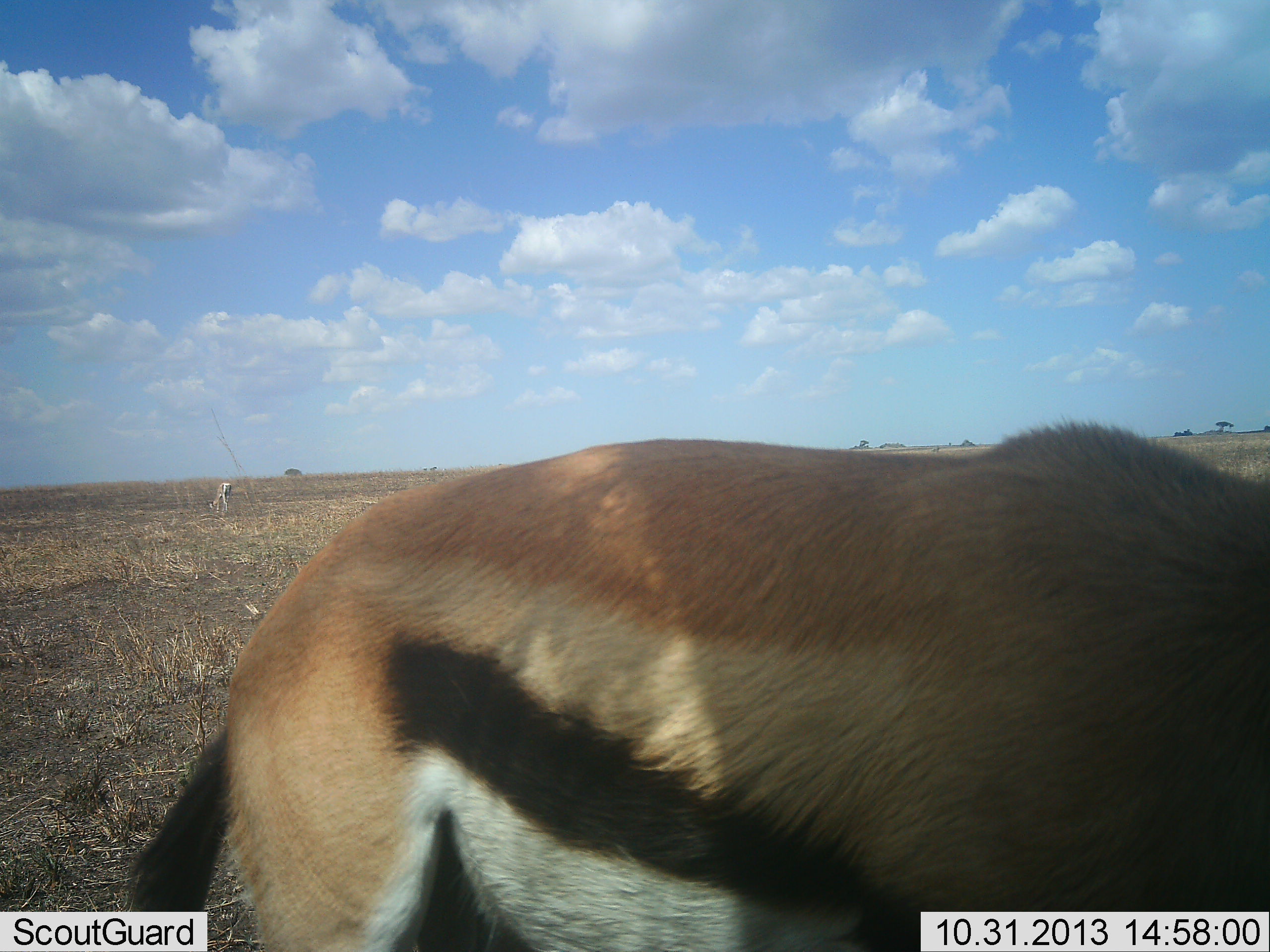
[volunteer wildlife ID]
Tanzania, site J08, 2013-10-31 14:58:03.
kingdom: Animalia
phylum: Chordata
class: Mammalia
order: Artiodactyla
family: Bovidae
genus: Eudorcas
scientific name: Eudorcas thomsonii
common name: thomson's gazelle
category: gazellethomsons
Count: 1.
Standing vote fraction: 81%.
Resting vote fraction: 0%.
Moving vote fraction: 3%.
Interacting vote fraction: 0%.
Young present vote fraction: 0%.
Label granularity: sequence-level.